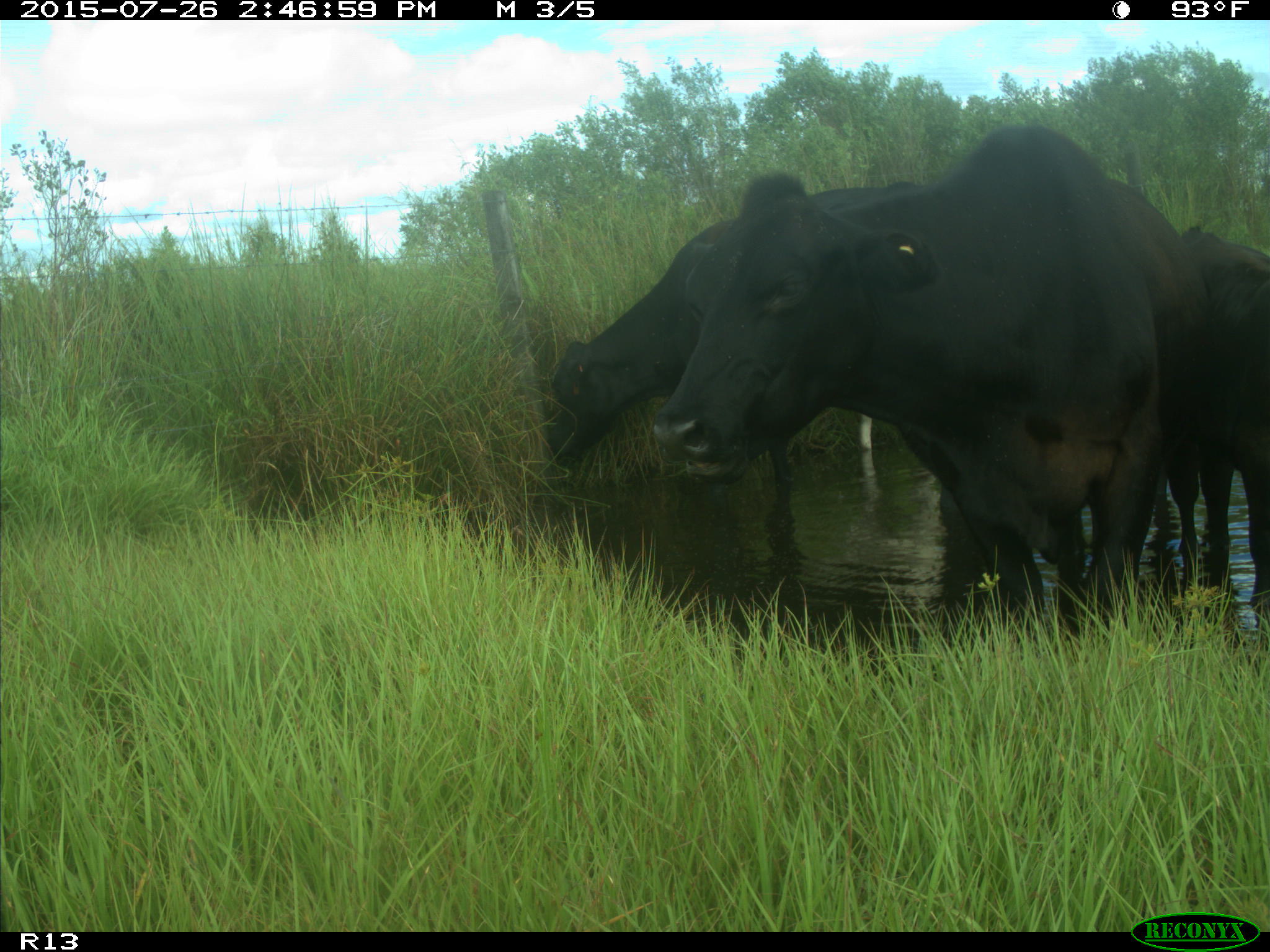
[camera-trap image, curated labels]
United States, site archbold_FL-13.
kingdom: Animalia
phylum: Chordata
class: Mammalia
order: Artiodactyla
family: Bovidae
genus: Bos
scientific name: Bos taurus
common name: domestic cow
Bos taurus (domestic cow).